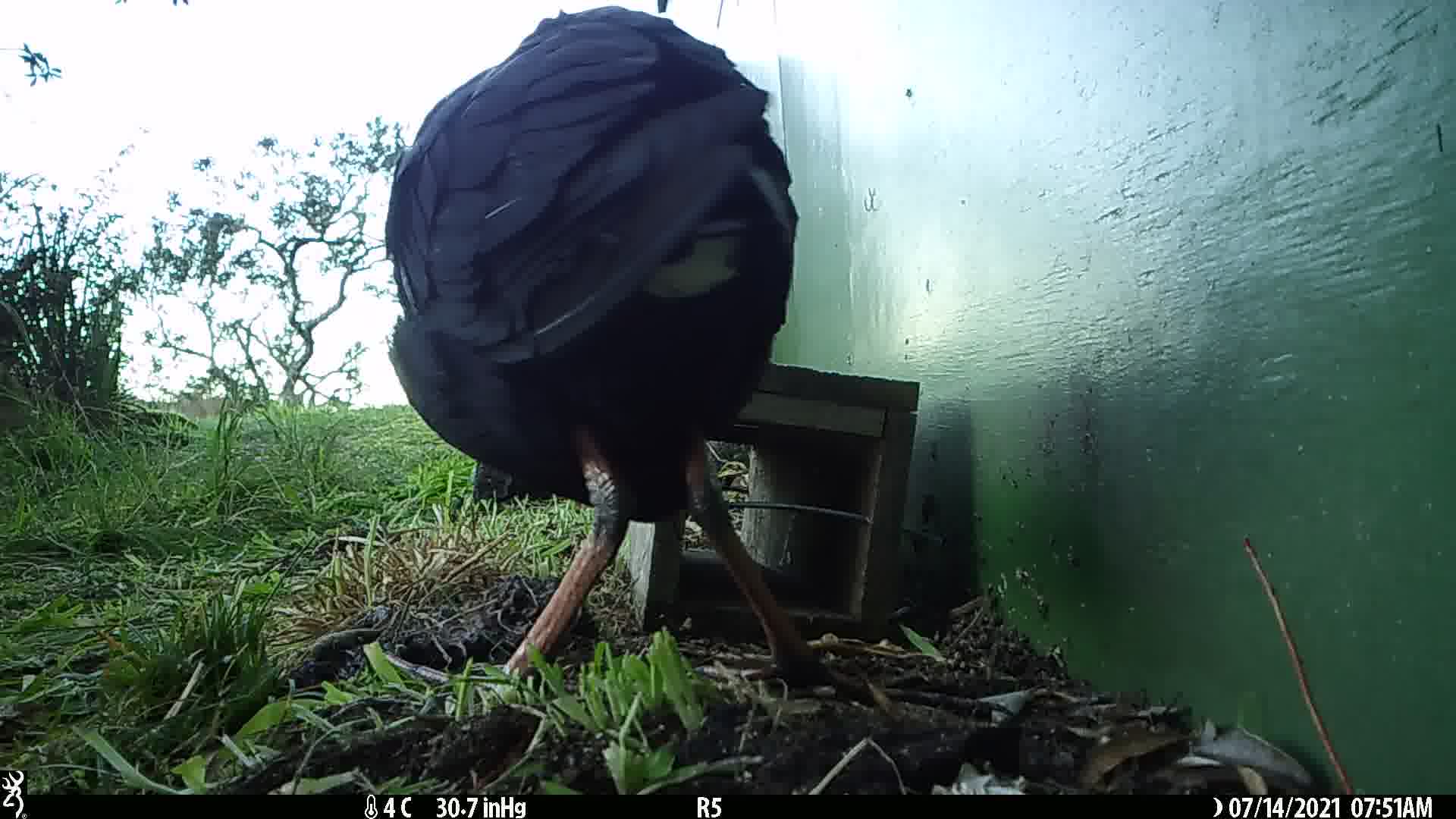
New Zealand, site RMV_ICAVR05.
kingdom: Animalia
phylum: Chordata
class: Aves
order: Gruiformes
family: Rallidae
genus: Porphyrio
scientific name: Porphyrio melanotus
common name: australasian swamphen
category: pukeko